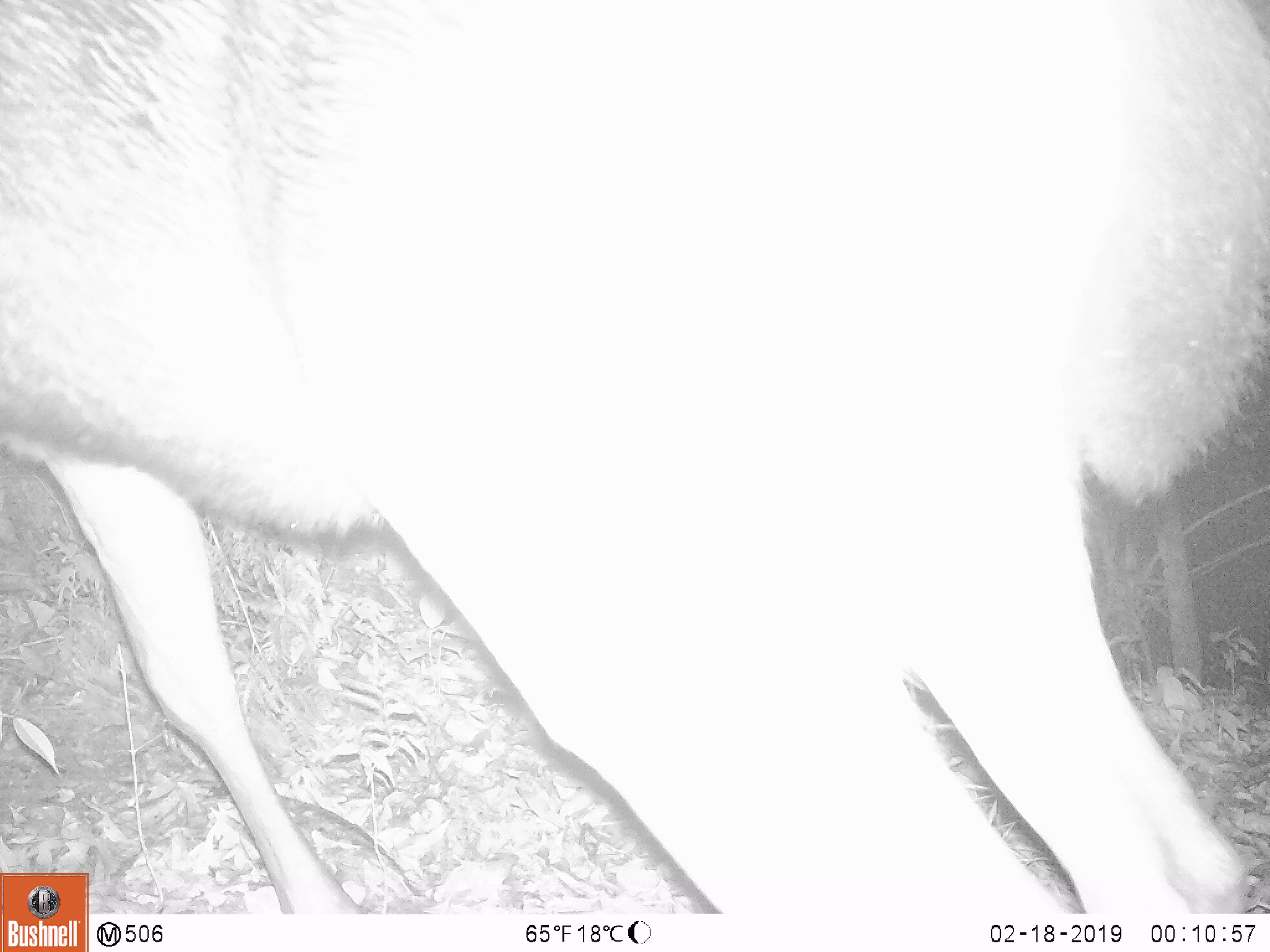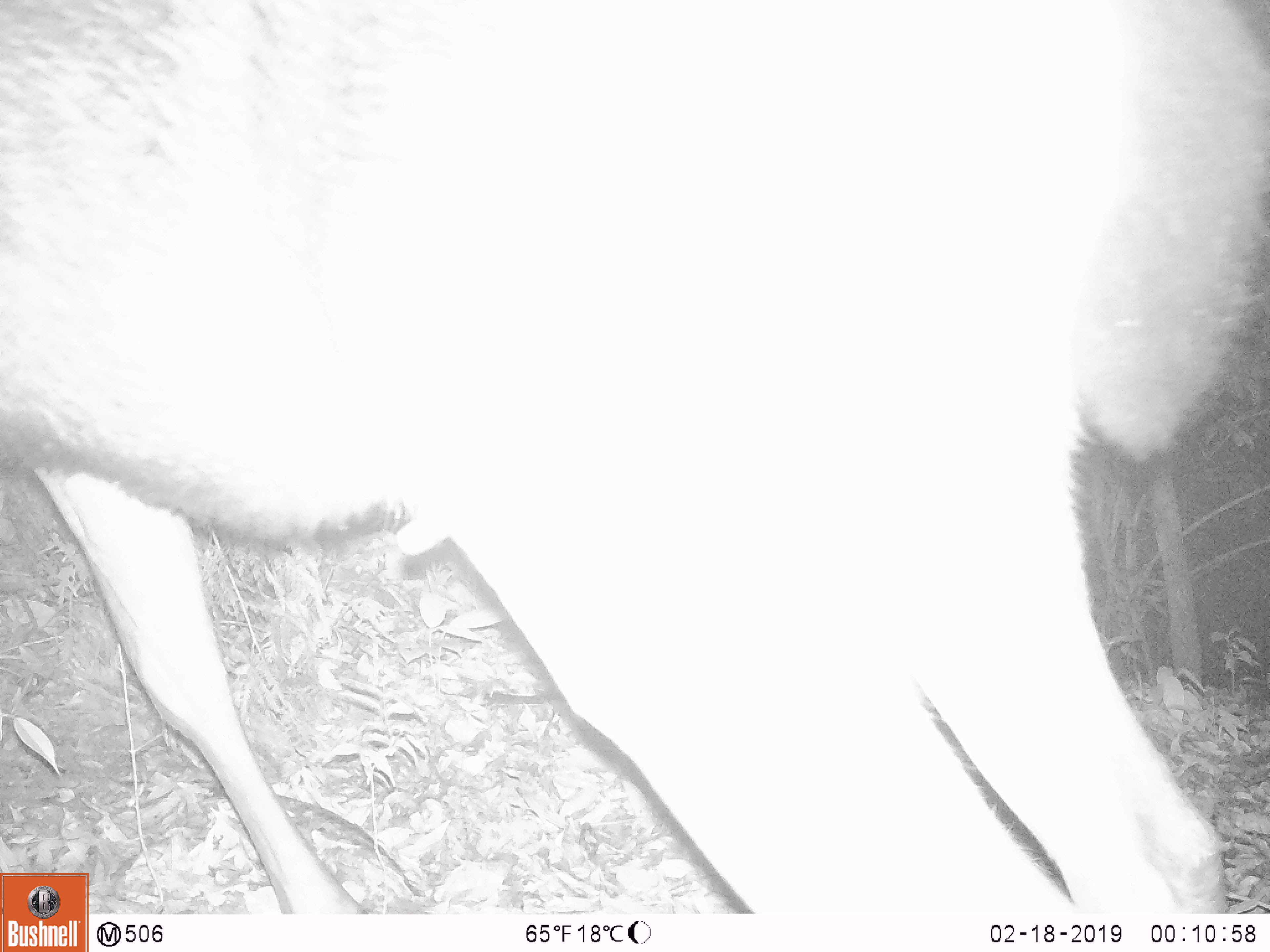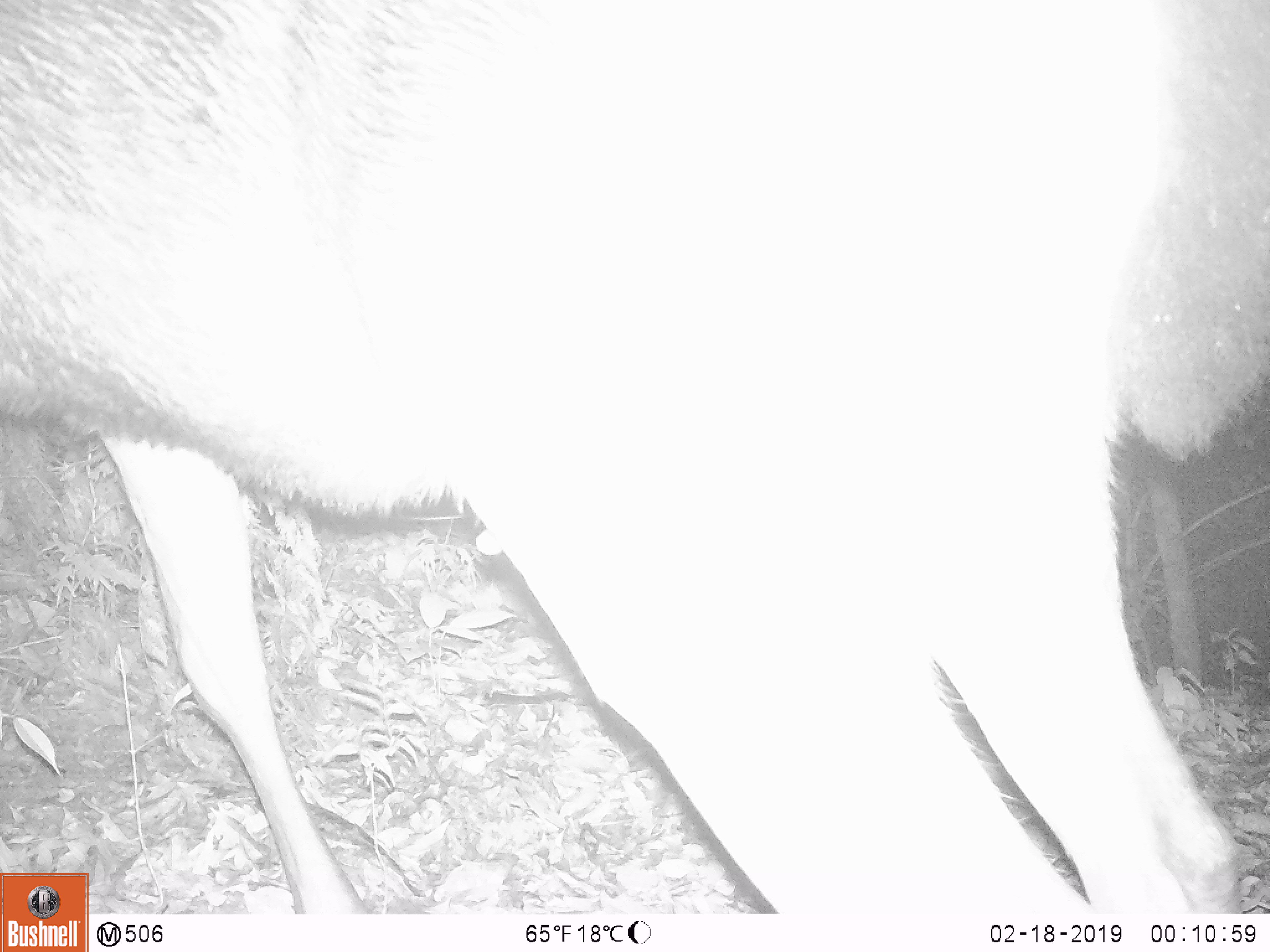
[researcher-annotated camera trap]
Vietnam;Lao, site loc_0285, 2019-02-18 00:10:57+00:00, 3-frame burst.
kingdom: Animalia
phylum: Chordata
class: Mammalia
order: Artiodactyla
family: Cervidae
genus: Rusa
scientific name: Rusa unicolor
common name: sambar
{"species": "sambar (Rusa unicolor)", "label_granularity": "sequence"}